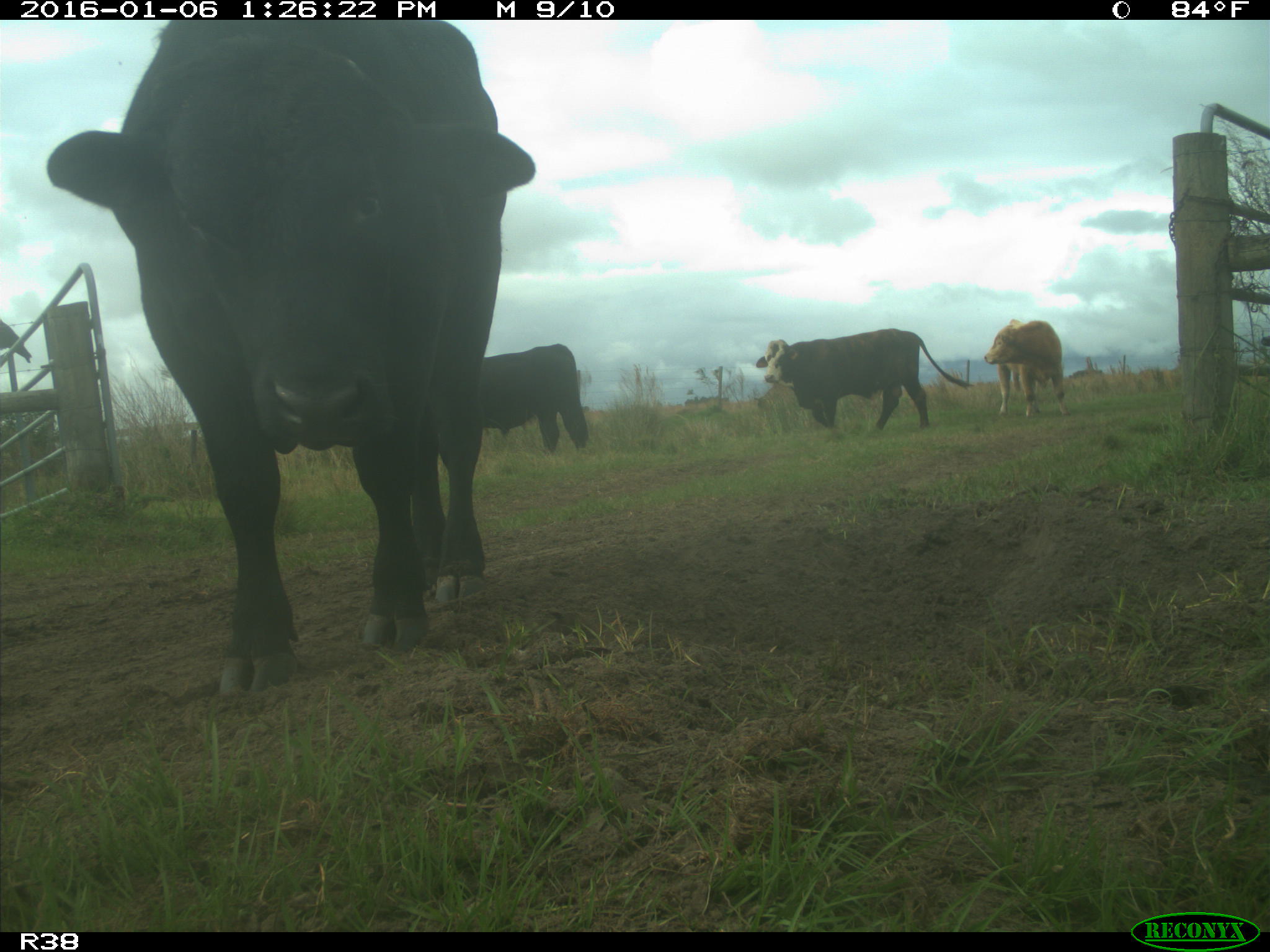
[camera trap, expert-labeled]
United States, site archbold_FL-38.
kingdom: Animalia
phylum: Chordata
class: Mammalia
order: Artiodactyla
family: Bovidae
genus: Bos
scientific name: Bos taurus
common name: domestic cow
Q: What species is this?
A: Bos taurus (domestic cow).